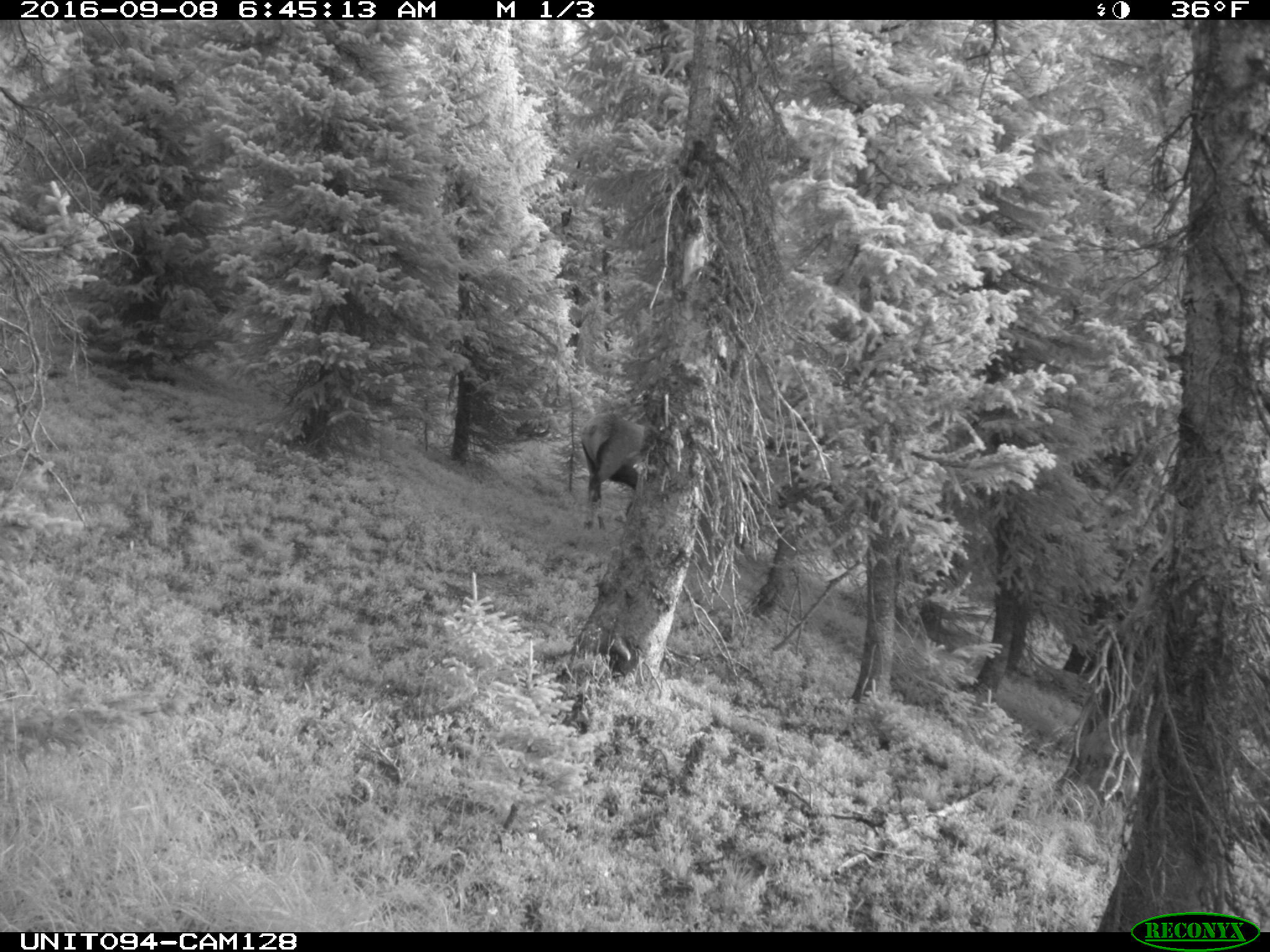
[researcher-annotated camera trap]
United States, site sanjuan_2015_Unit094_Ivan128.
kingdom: Animalia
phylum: Chordata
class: Mammalia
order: Artiodactyla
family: Cervidae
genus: Cervus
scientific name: Cervus elaphus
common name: red deer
Cervus elaphus (red deer).